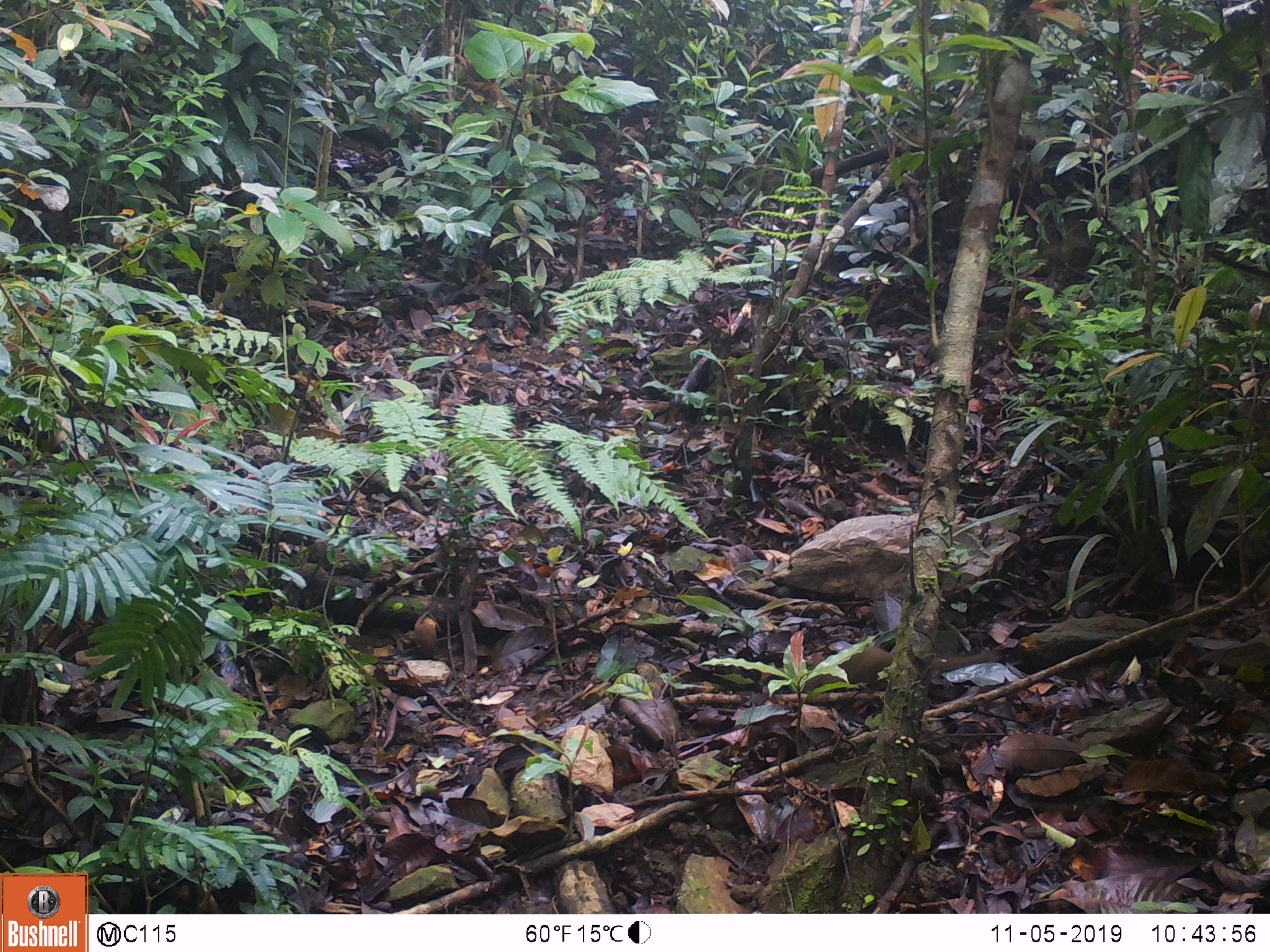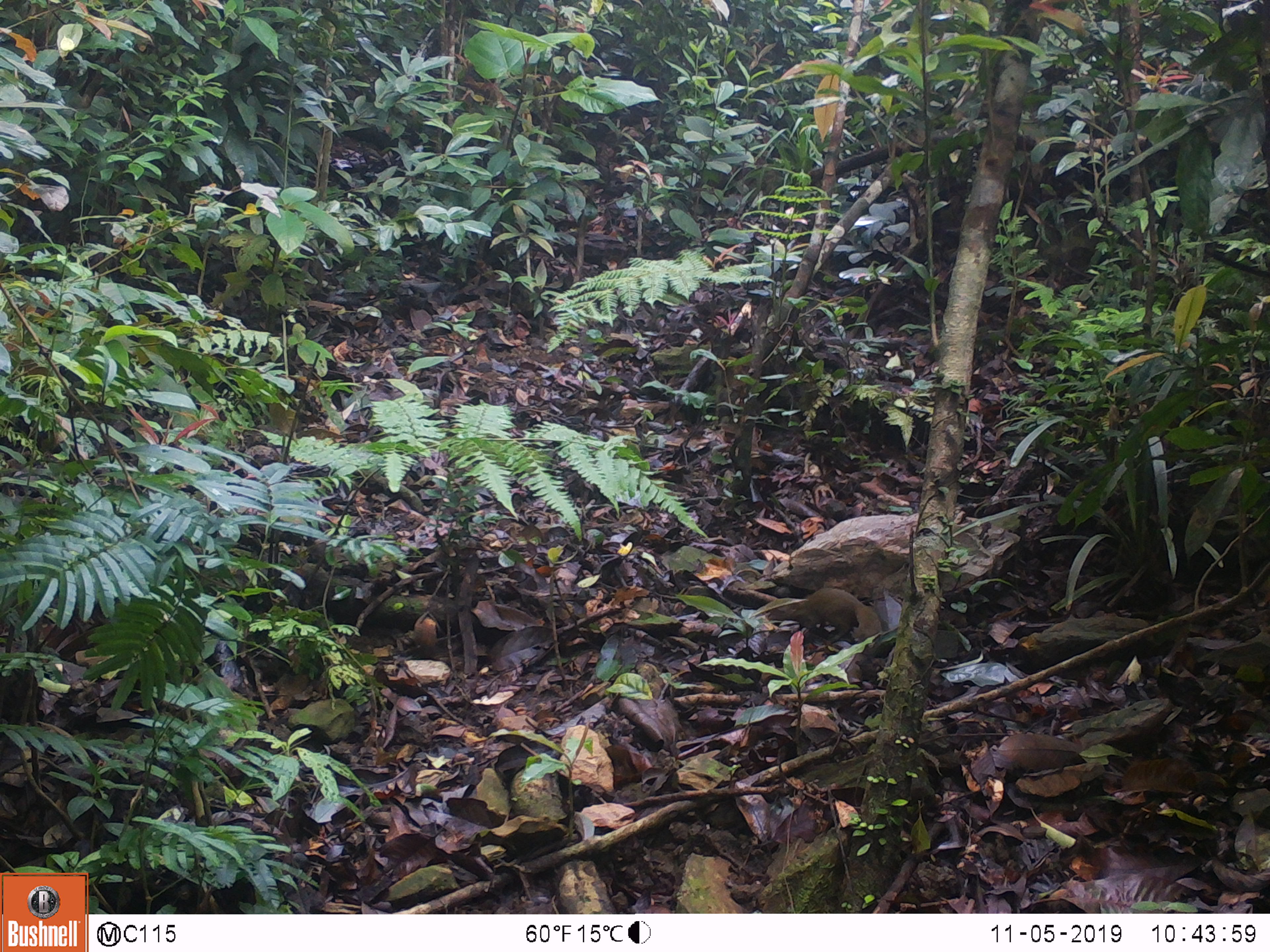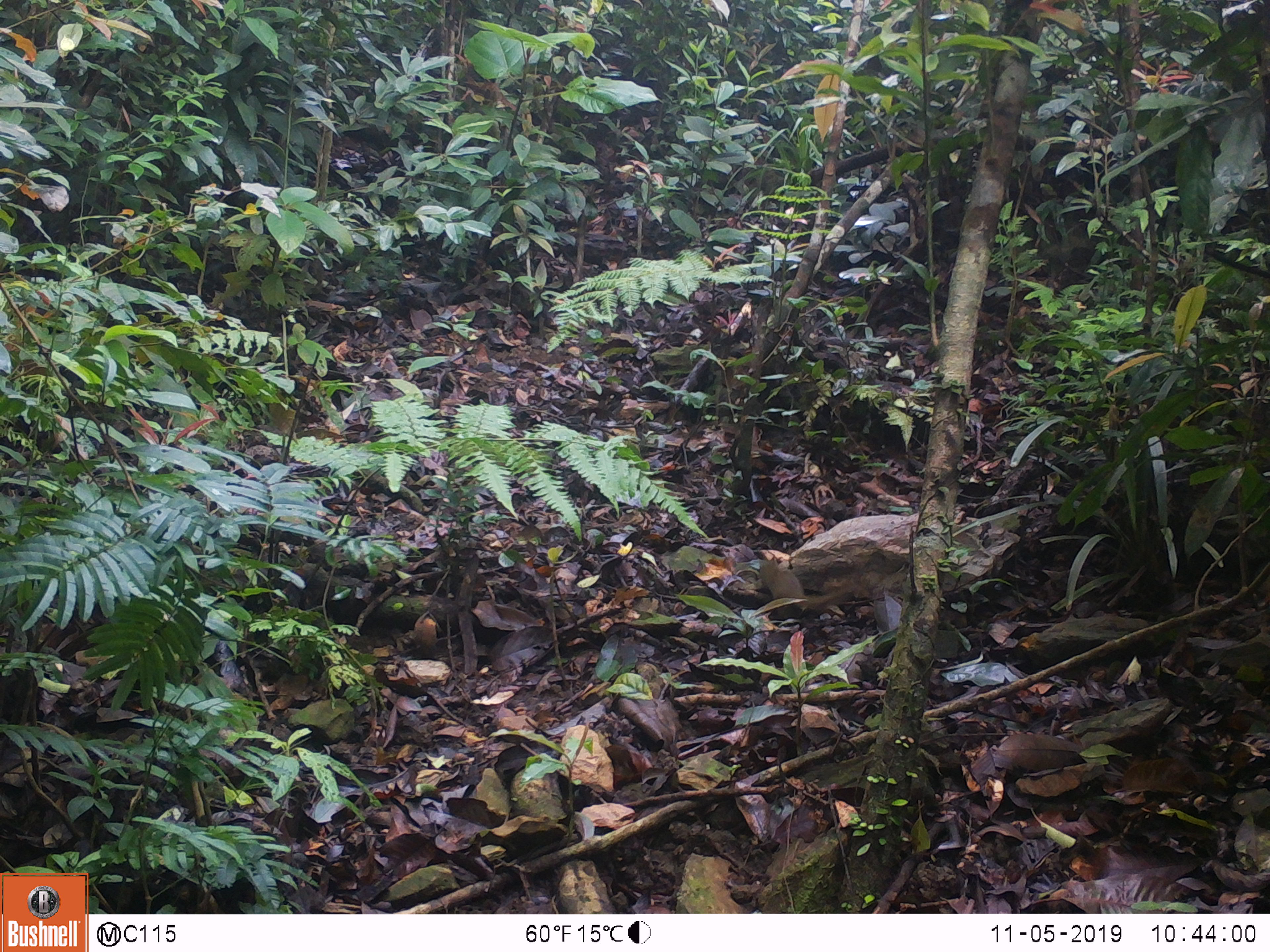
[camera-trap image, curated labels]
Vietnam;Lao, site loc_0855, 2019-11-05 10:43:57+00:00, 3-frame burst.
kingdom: Animalia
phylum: Chordata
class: Mammalia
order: Scandentia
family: Tupaiidae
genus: Tupaia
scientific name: Tupaia belangeri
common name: northern treeshrew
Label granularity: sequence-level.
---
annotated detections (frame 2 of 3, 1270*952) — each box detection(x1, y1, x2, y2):
northern treeshrew: detection(767, 587, 881, 645)